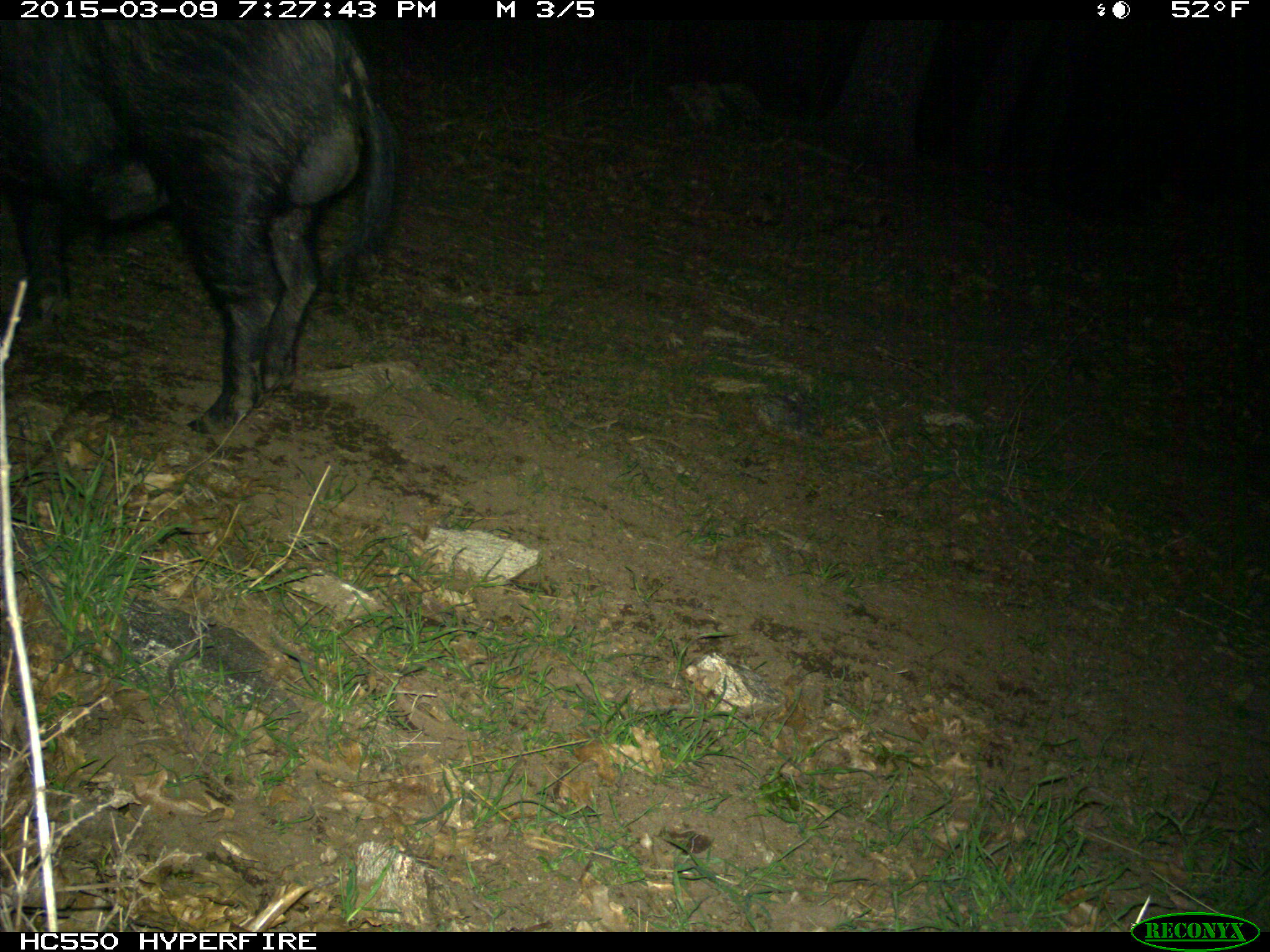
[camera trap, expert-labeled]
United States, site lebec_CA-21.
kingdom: Animalia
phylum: Chordata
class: Mammalia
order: Artiodactyla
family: Suidae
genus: Sus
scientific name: Sus scrofa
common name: wild boar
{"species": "Sus scrofa (wild boar)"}